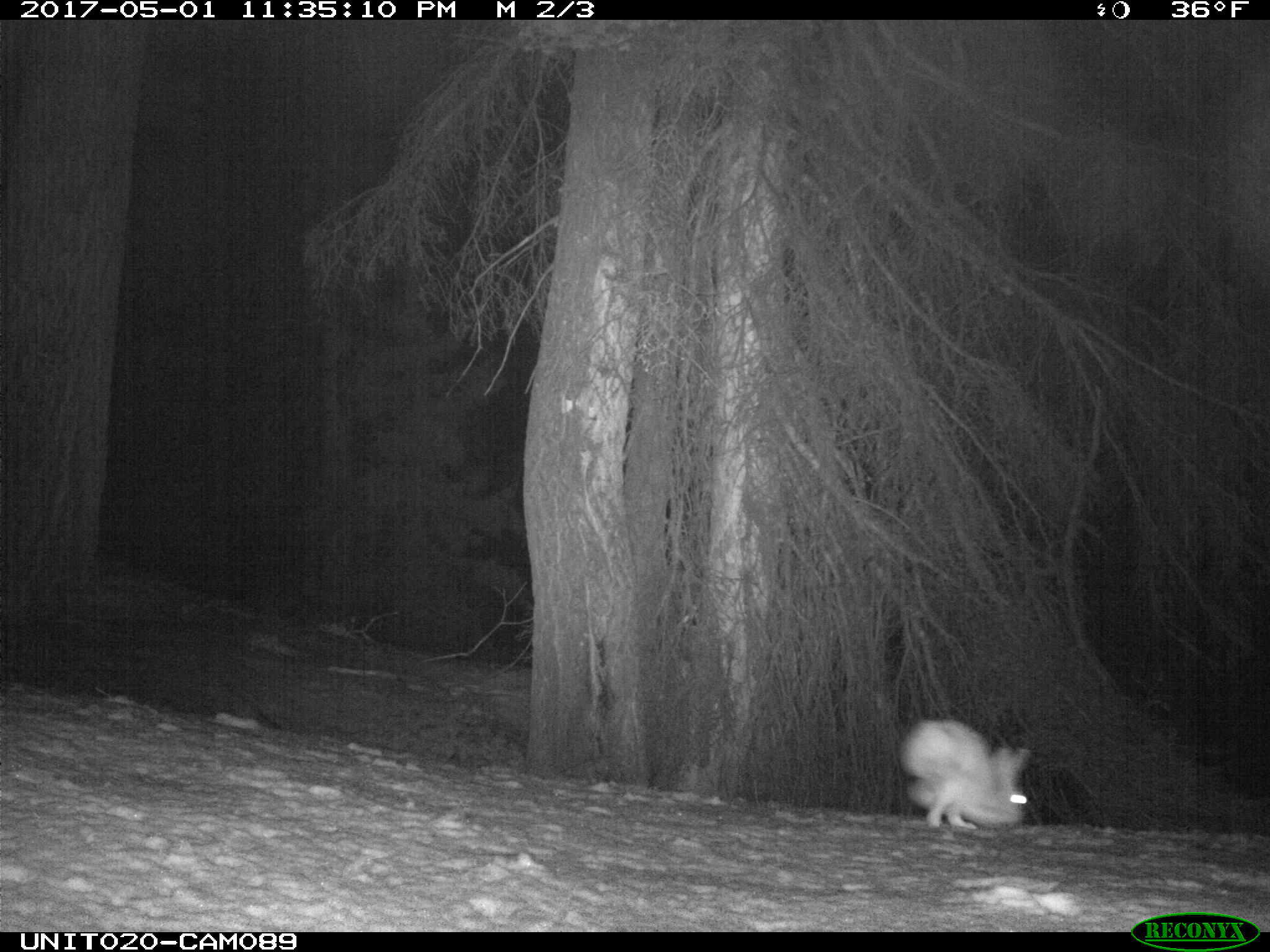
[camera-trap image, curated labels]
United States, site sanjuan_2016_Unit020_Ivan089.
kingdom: Animalia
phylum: Chordata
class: Mammalia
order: Lagomorpha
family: Leporidae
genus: Lepus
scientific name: Lepus americanus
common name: snowshoe hare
Lepus americanus (snowshoe hare).